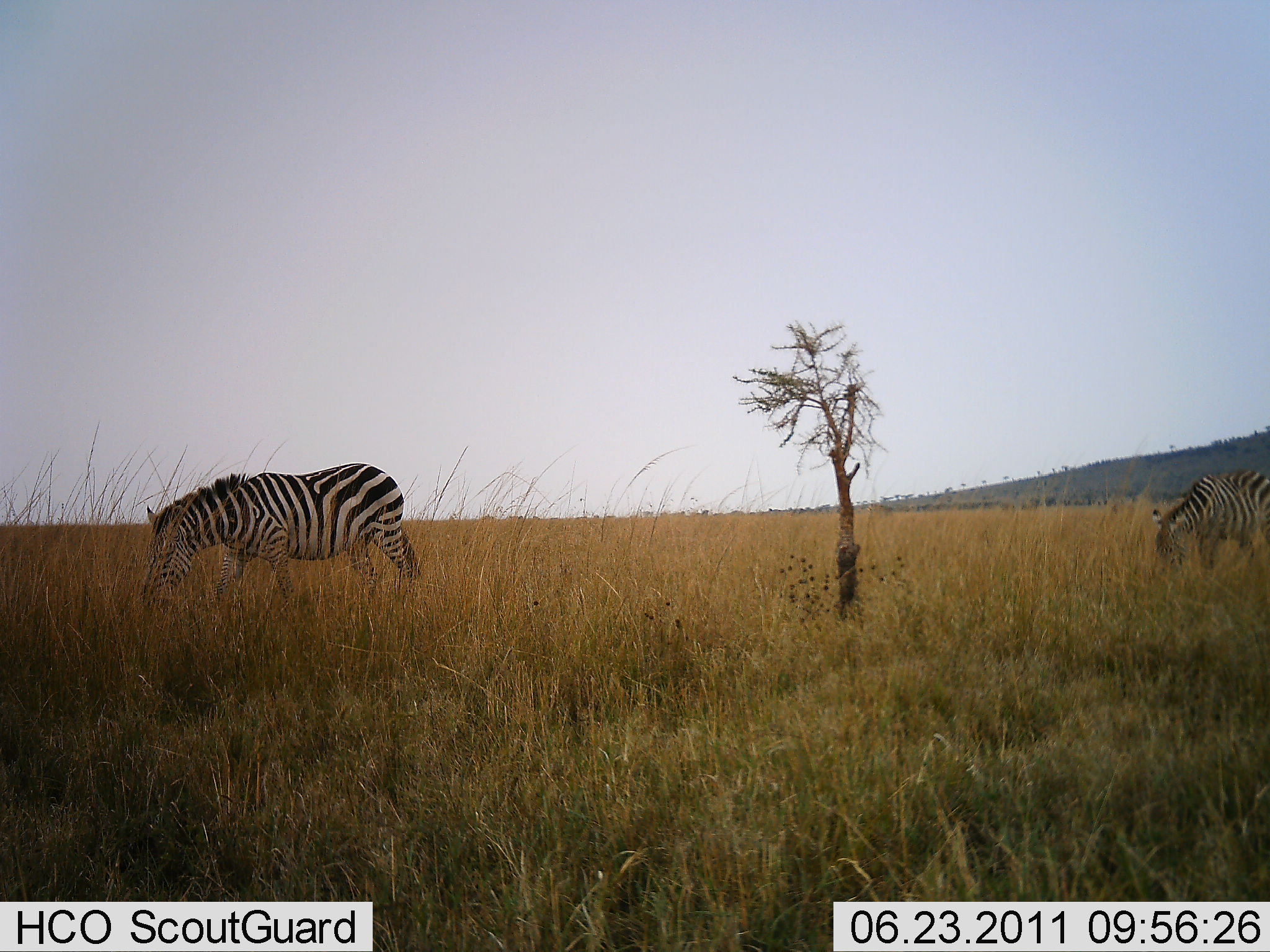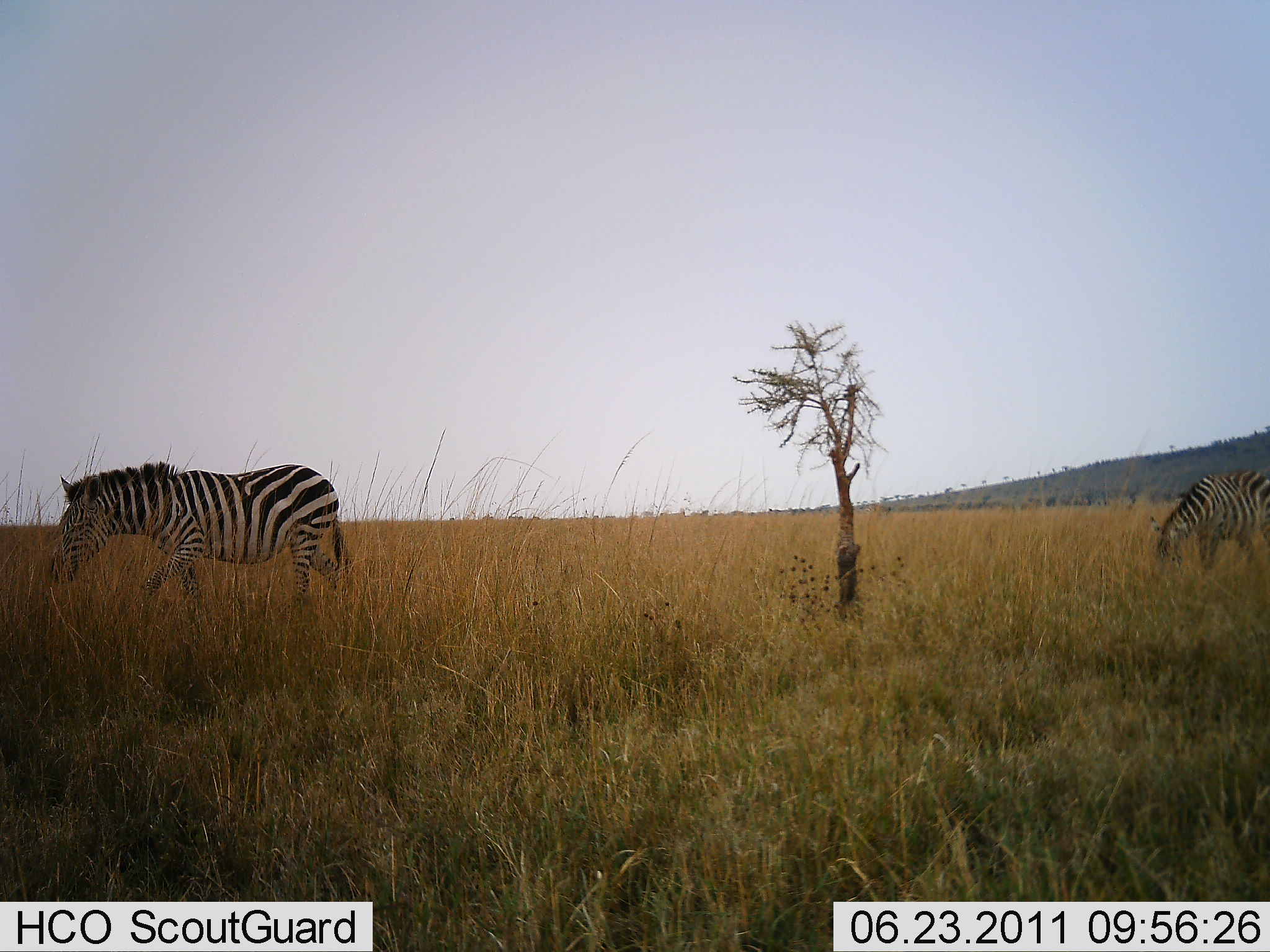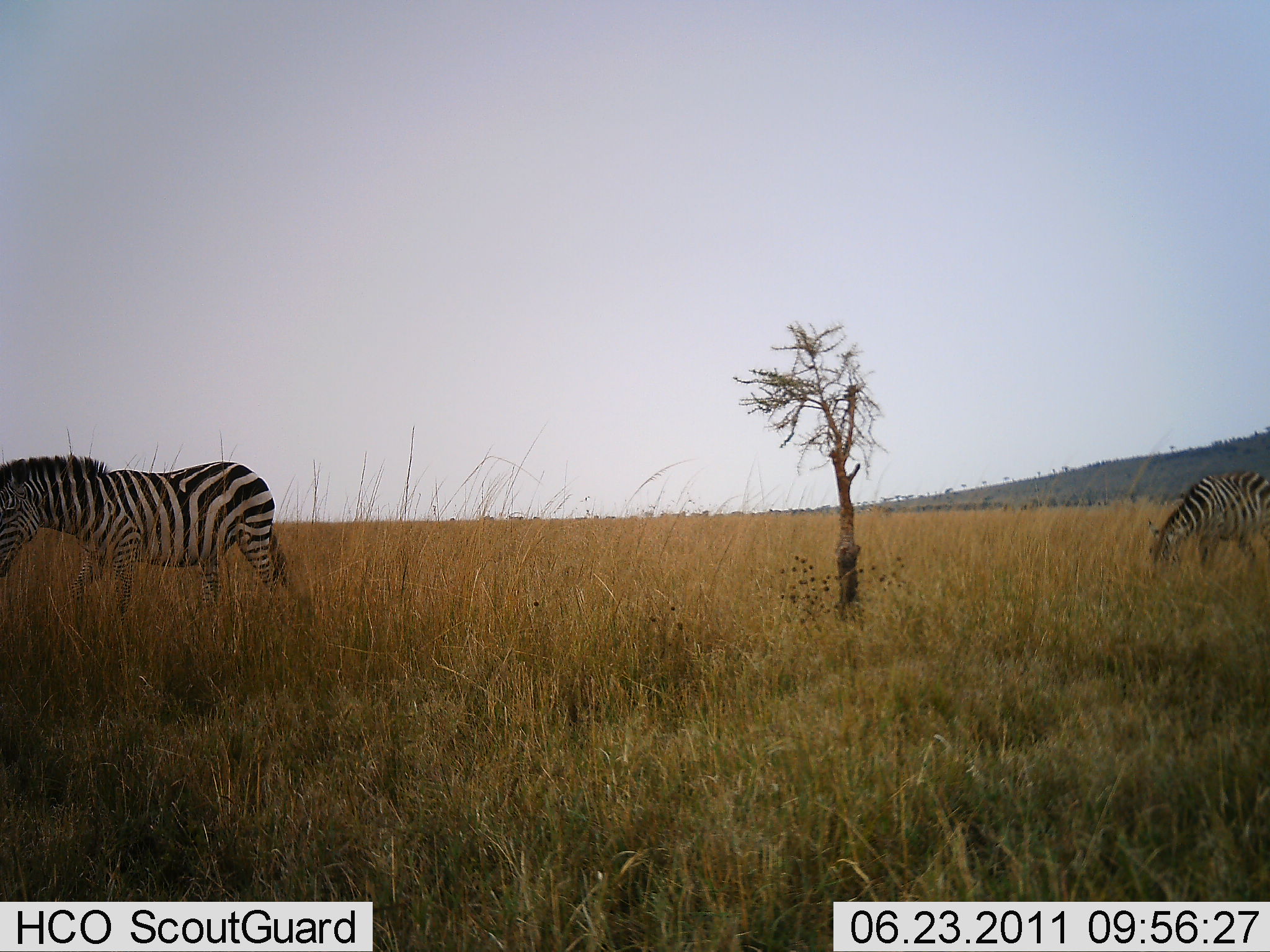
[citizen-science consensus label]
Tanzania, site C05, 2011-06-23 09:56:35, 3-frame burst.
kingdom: Animalia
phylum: Chordata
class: Mammalia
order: Perissodactyla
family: Equidae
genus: Equus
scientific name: Equus quagga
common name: plains zebra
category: zebra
Zebra (plains zebra) (Equus quagga), count 2. Behavior (volunteer vote fractions): standing 45%, resting 0%, moving 64%, interacting 0%. Young present (vote fraction): 0%. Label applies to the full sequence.